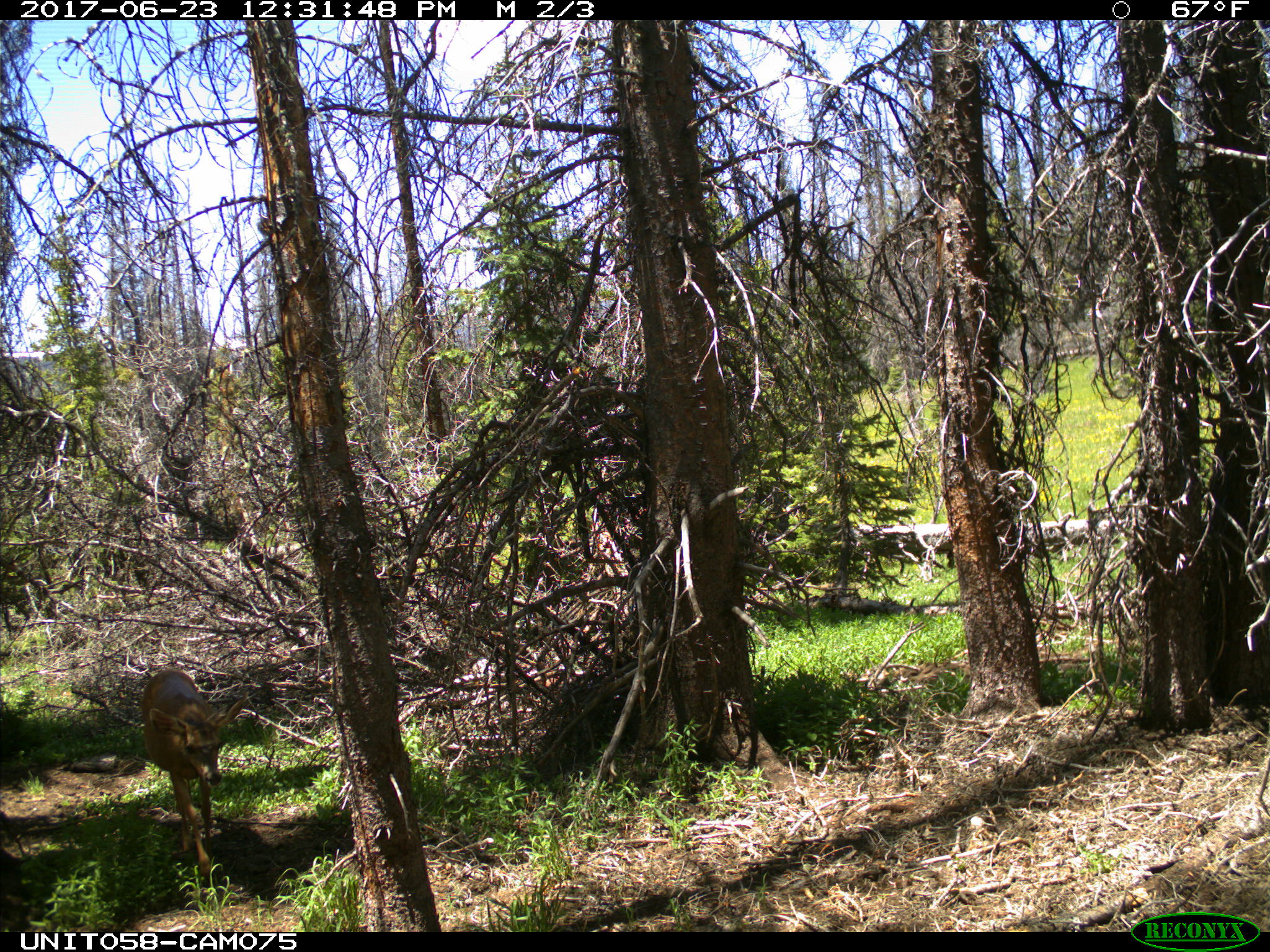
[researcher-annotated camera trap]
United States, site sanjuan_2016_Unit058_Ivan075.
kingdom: Animalia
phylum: Chordata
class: Mammalia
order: Artiodactyla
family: Cervidae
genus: Odocoileus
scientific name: Odocoileus hemionus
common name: mule deer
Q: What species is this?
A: Odocoileus hemionus (mule deer).